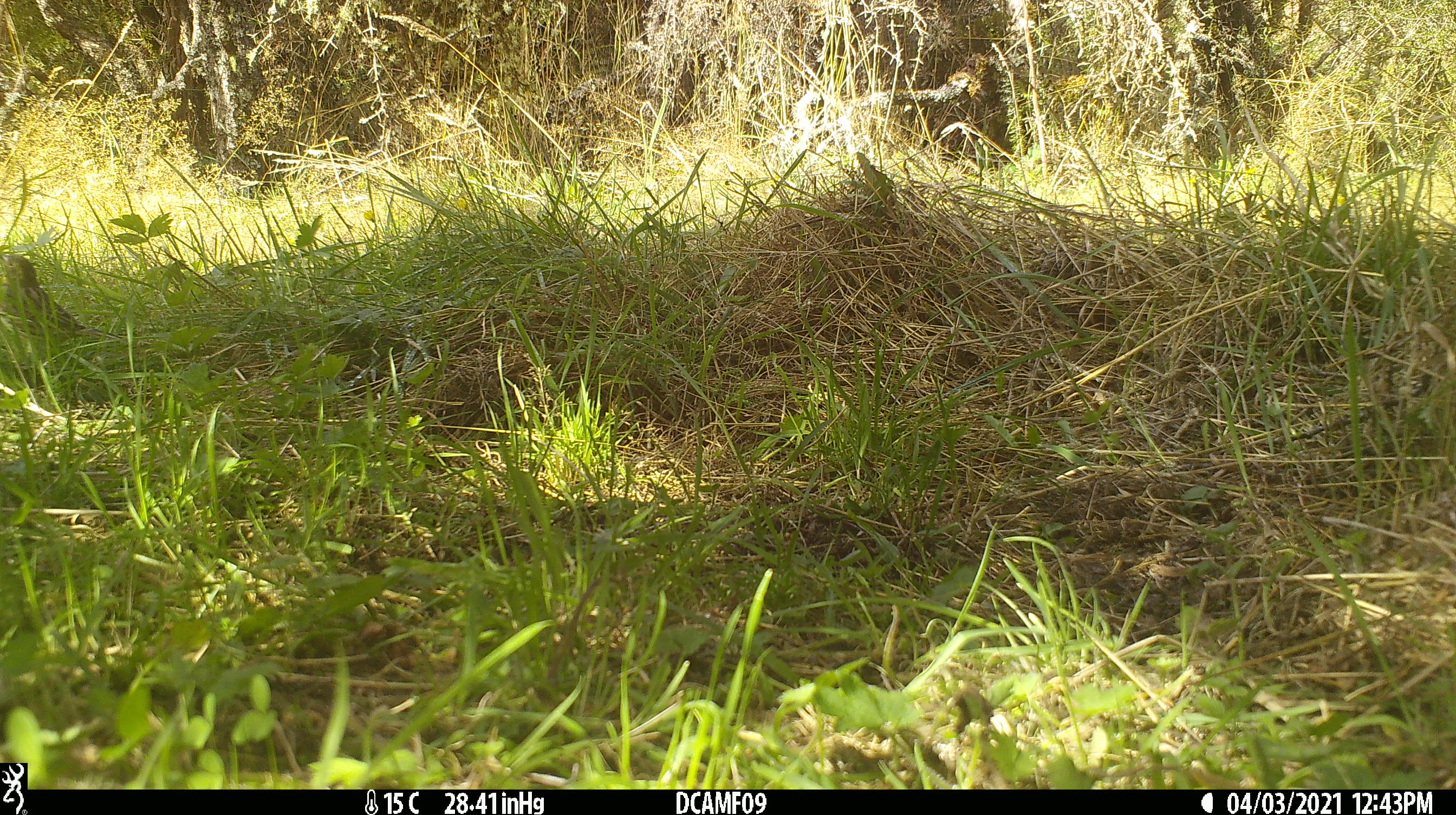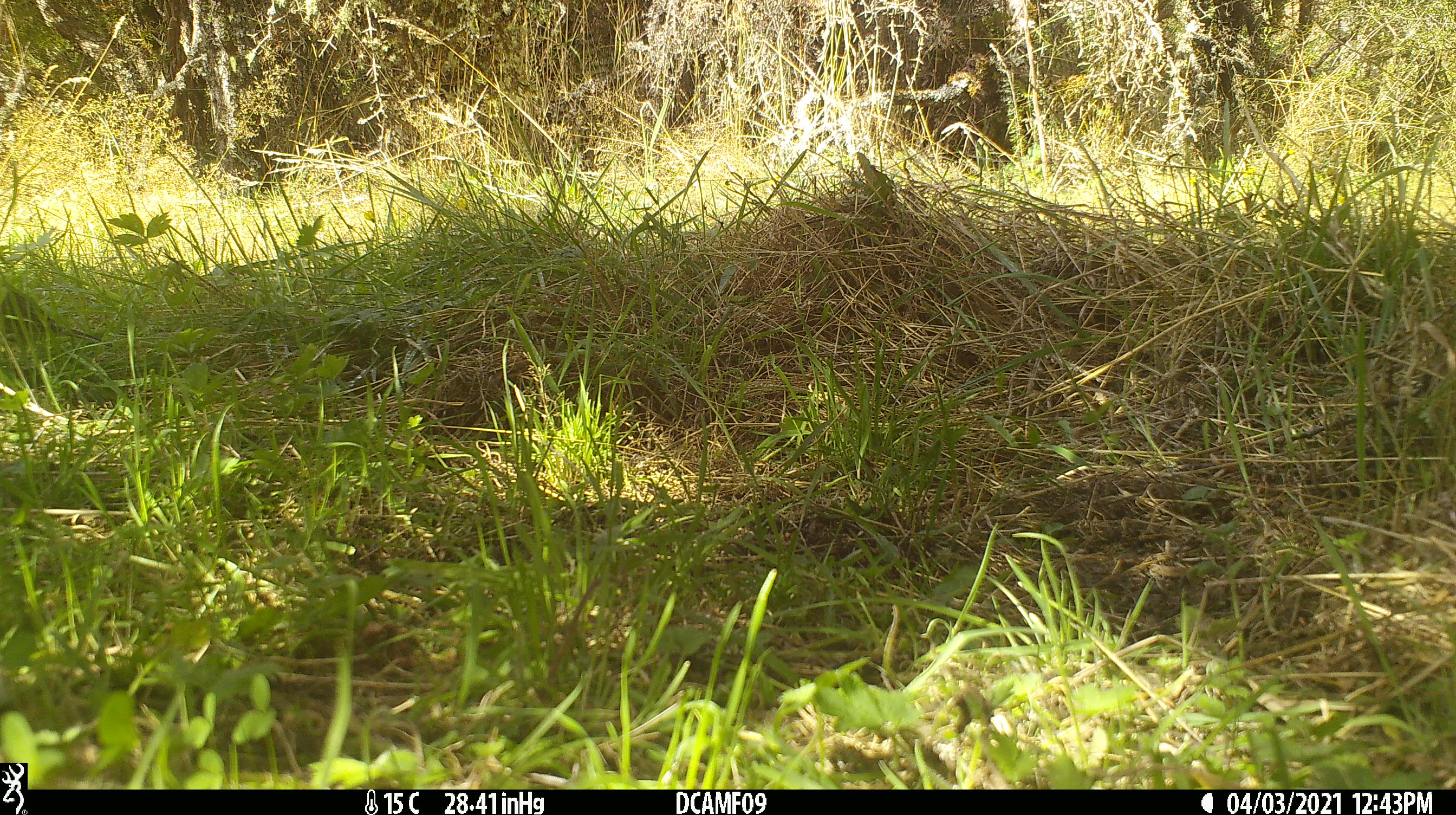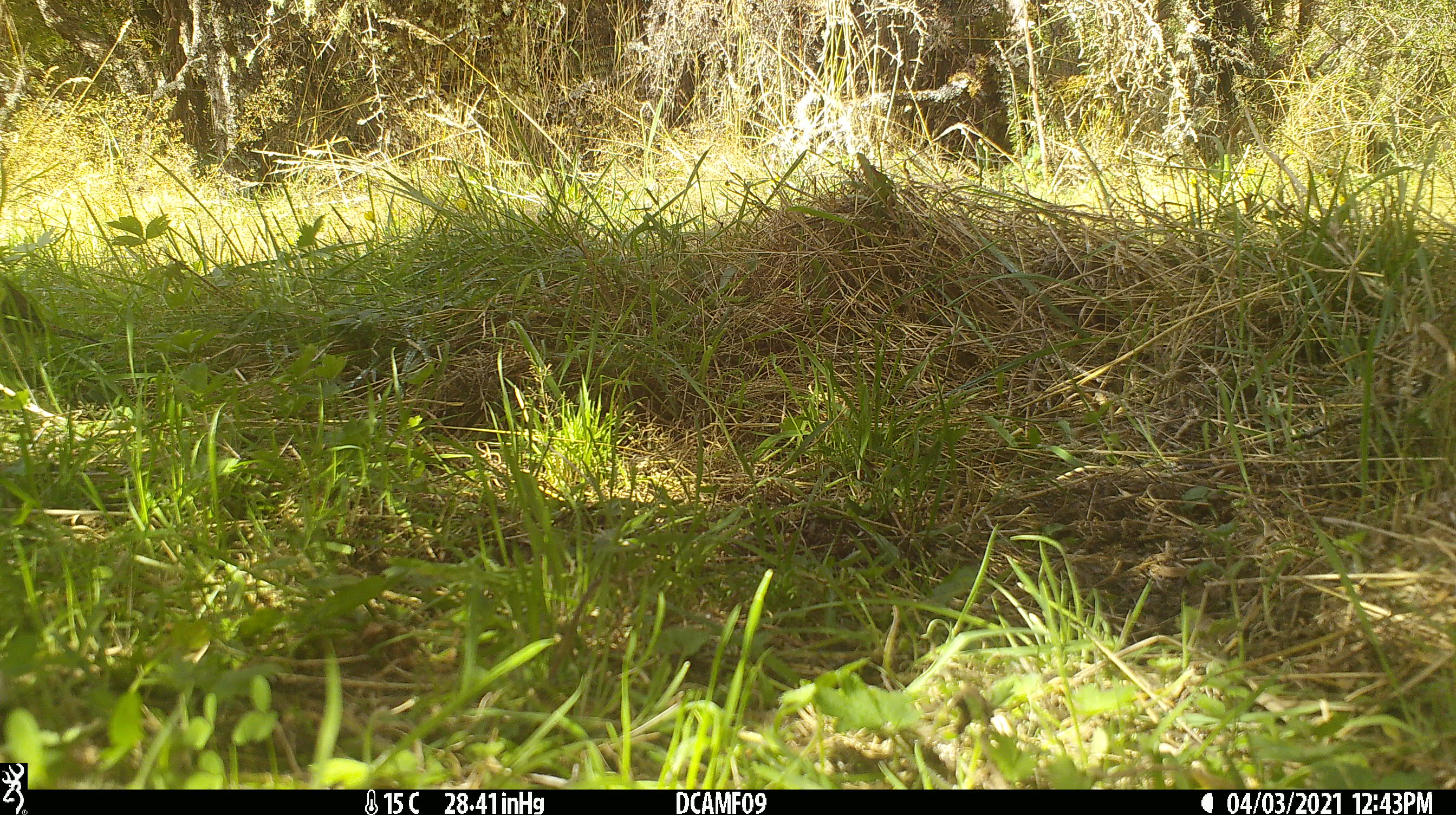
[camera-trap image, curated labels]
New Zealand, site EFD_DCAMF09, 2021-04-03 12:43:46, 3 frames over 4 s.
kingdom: Animalia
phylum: Chordata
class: Aves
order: Passeriformes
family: Emberizidae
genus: Emberiza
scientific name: Emberiza citrinella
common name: yellowhammer